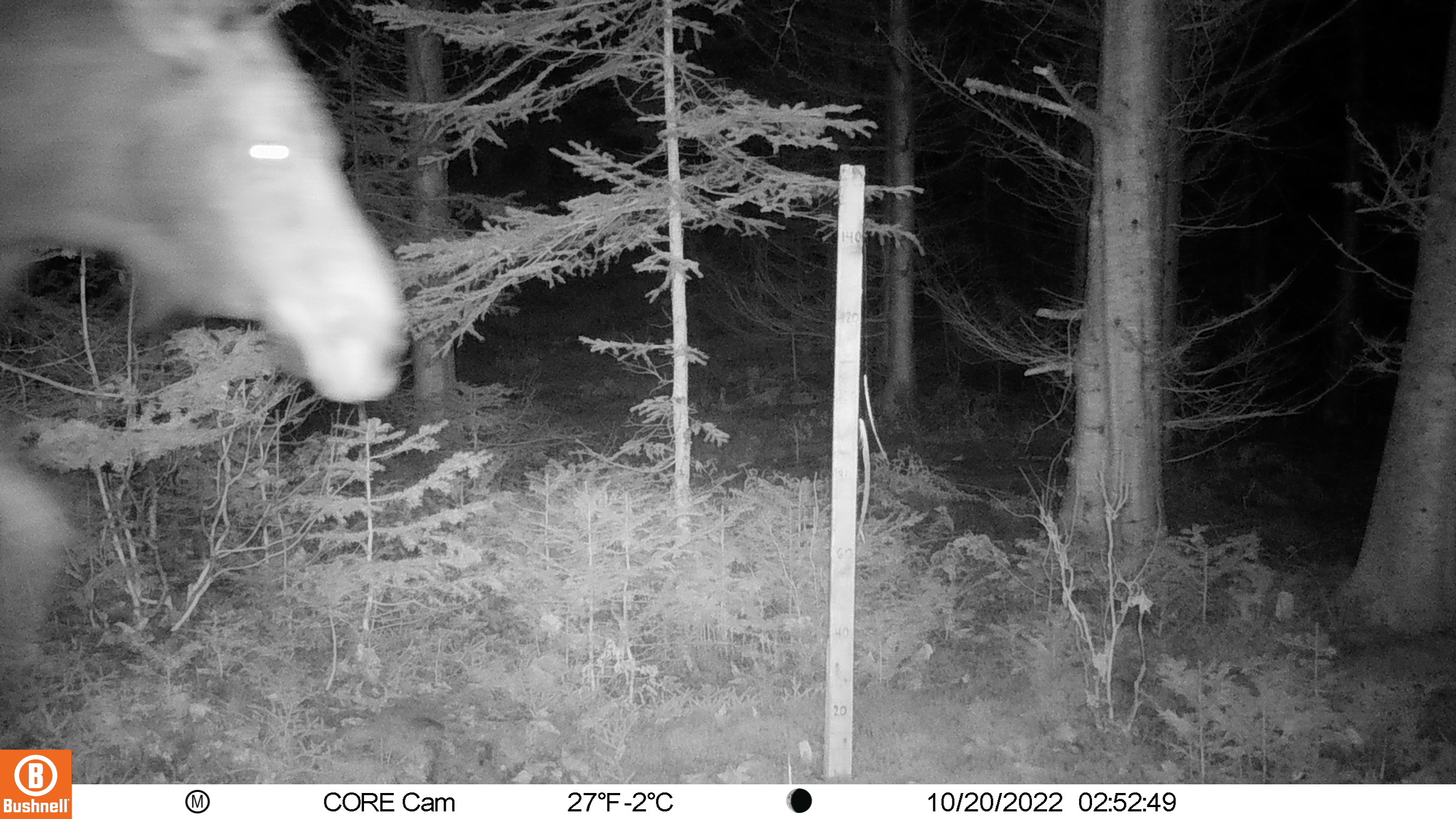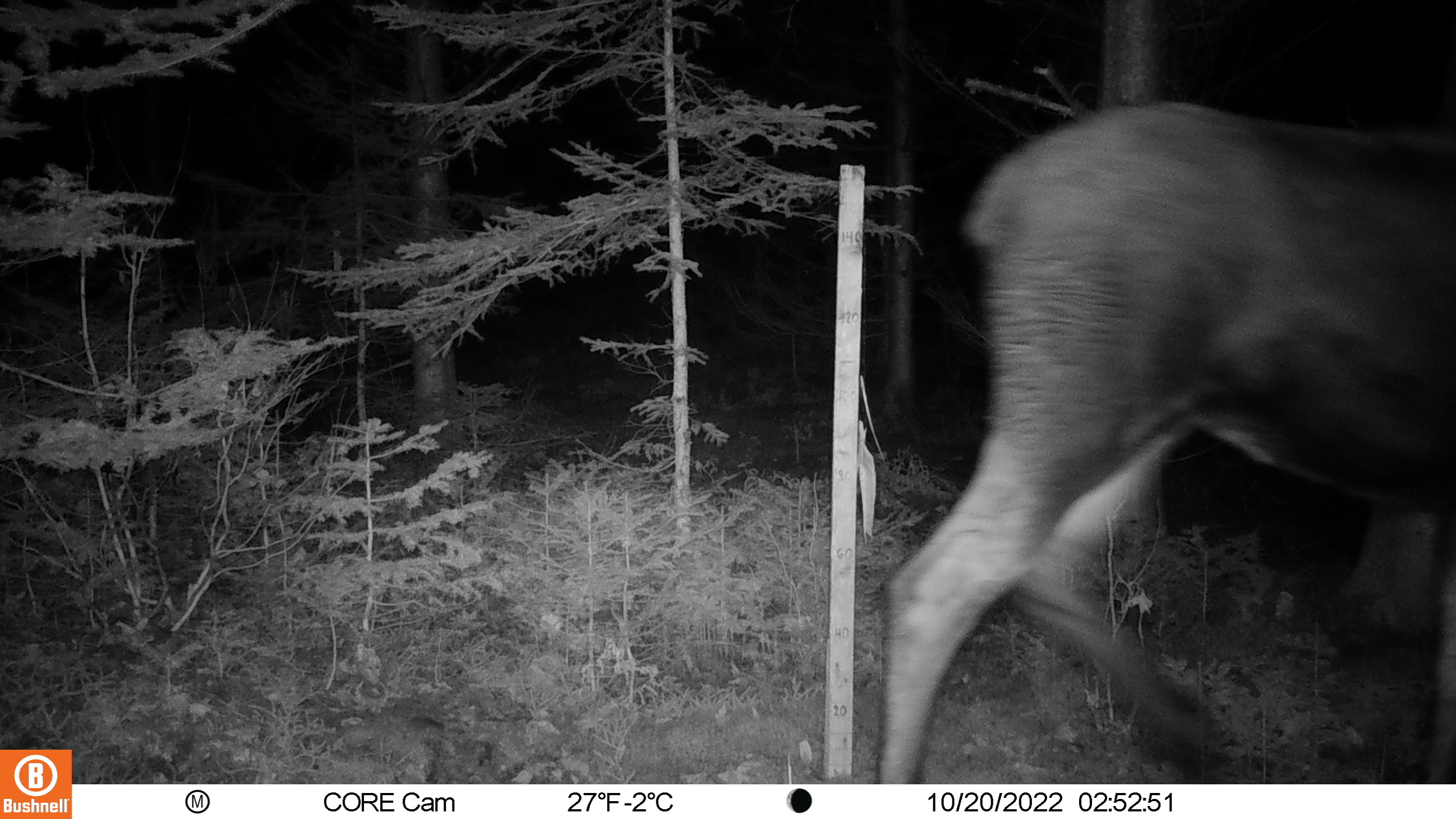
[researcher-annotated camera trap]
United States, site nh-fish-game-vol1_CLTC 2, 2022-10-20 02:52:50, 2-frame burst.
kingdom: Animalia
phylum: Chordata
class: Mammalia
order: Artiodactyla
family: Cervidae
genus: Alces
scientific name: Alces alces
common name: moose